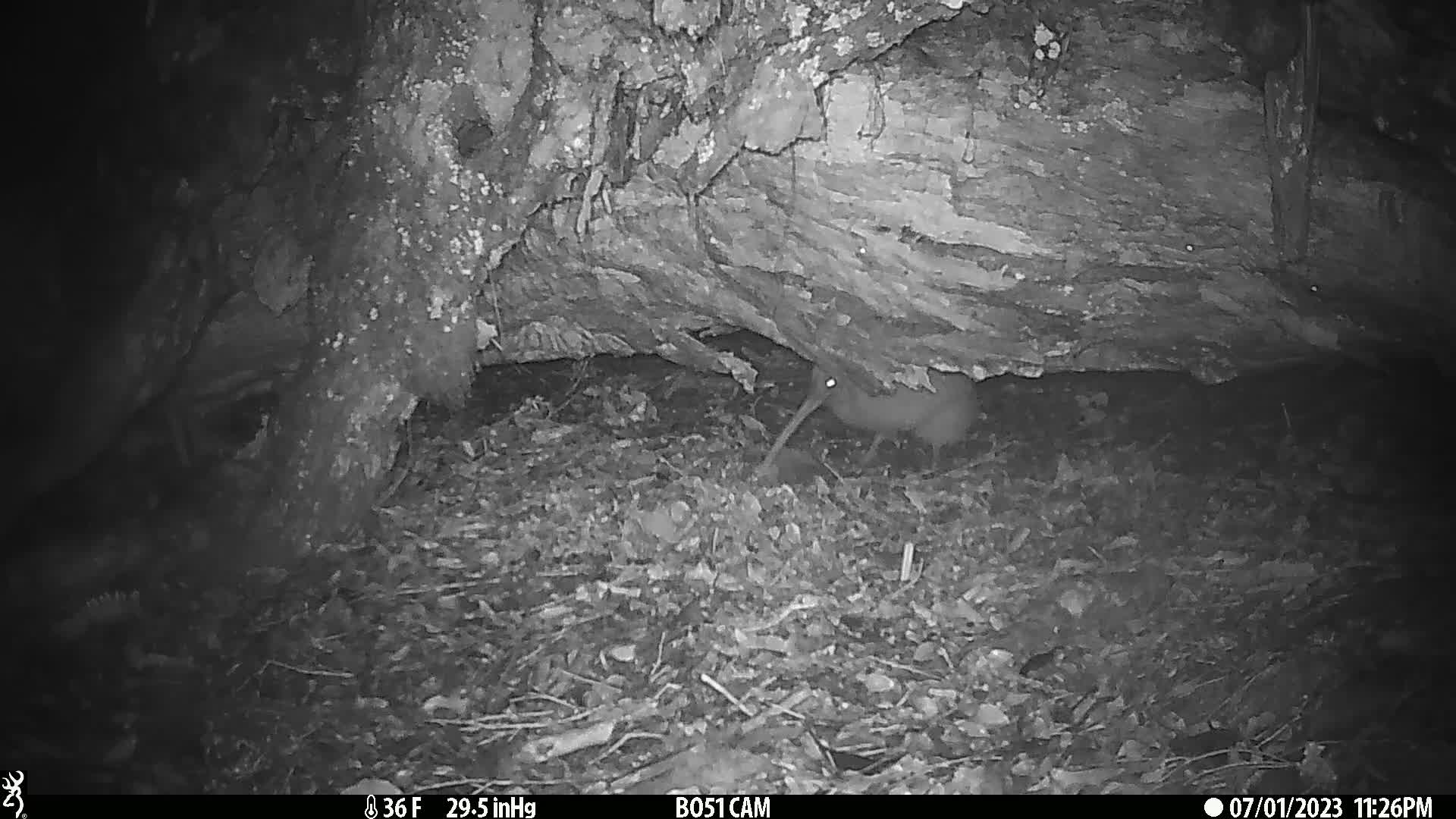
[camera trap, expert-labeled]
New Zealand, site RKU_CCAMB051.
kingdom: Animalia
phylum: Chordata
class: Aves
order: Apterygiformes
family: Apterygidae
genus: Apteryx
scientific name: Apteryx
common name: kiwi